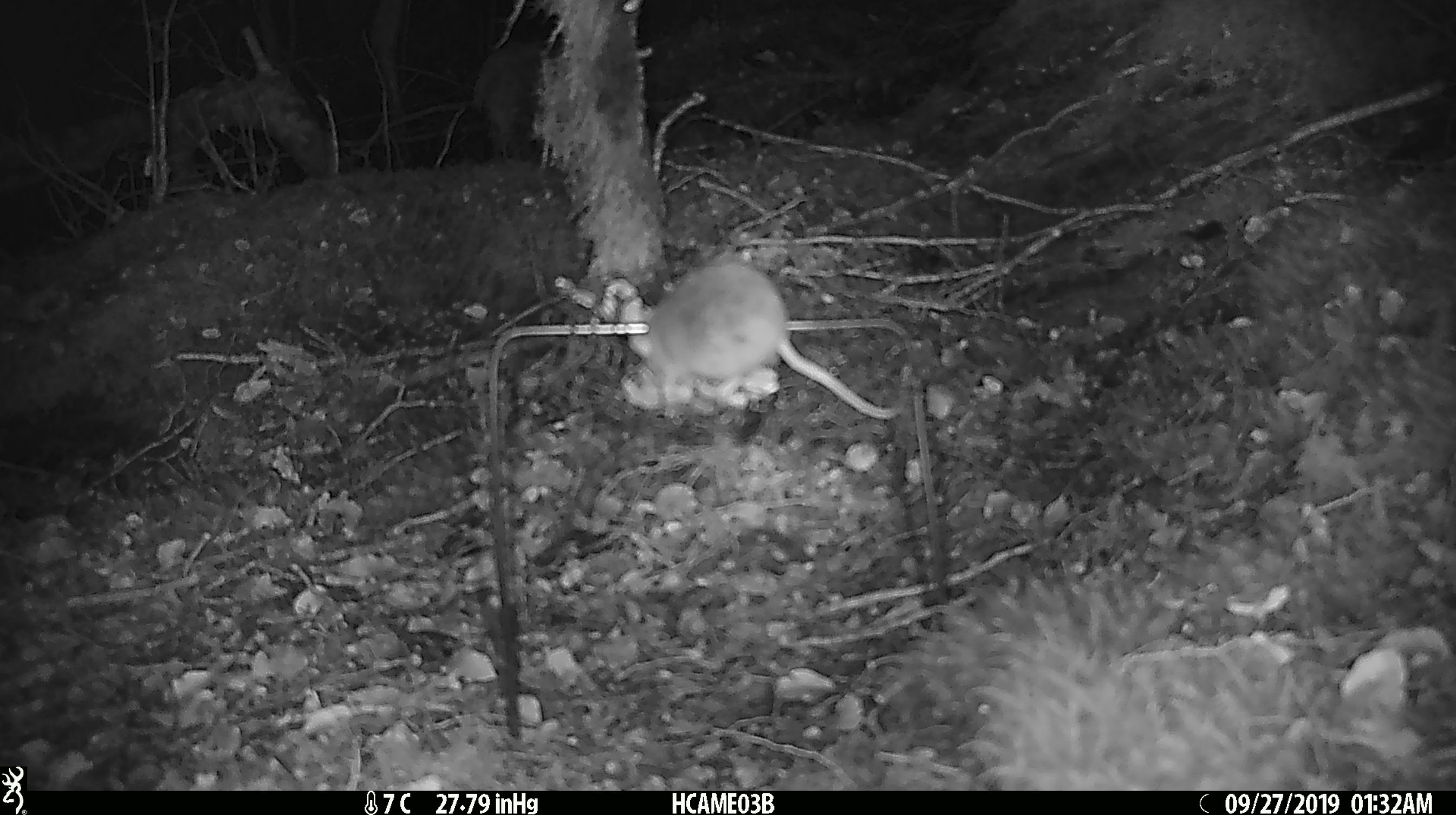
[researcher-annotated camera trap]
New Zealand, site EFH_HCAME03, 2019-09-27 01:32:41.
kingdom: Animalia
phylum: Chordata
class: Mammalia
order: Rodentia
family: Muridae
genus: Mus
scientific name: Mus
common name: mouse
Mouse (Mus).